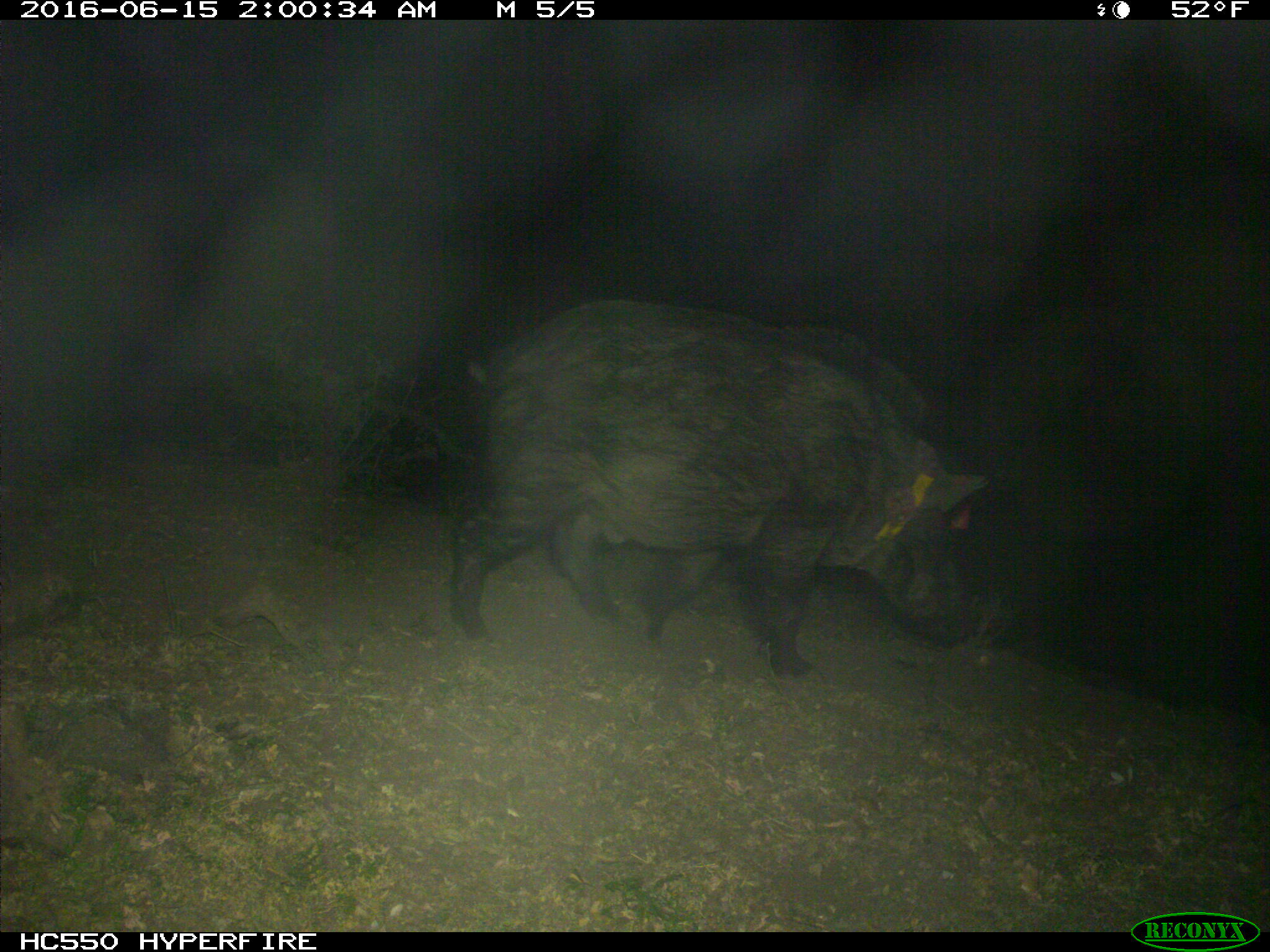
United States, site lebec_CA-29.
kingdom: Animalia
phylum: Chordata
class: Mammalia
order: Artiodactyla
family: Suidae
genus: Sus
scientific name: Sus scrofa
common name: wild boar